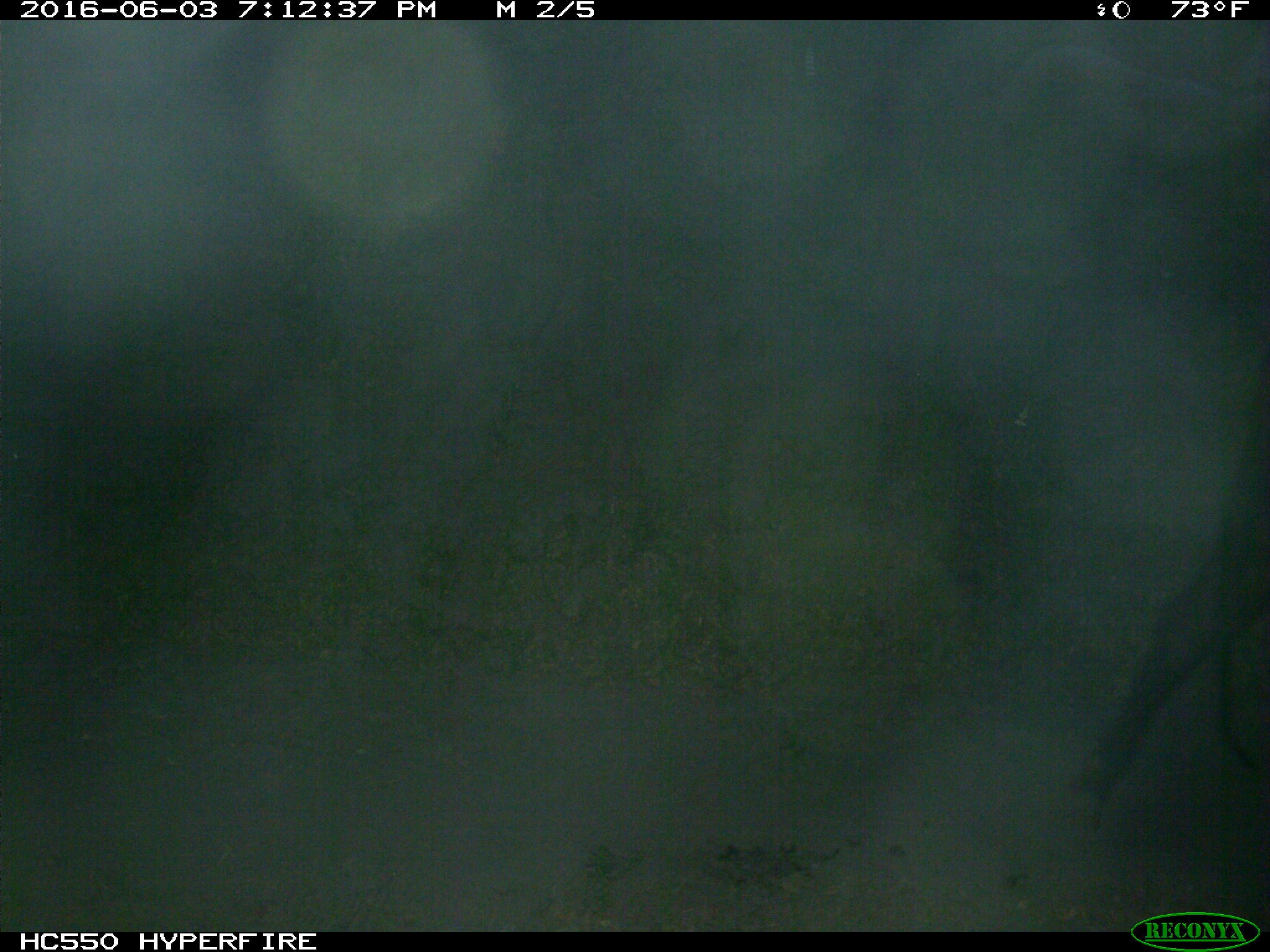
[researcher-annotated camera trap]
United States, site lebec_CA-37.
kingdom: Animalia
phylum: Chordata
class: Mammalia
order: Artiodactyla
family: Bovidae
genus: Bos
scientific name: Bos taurus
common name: domestic cow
Bos taurus (domestic cow).